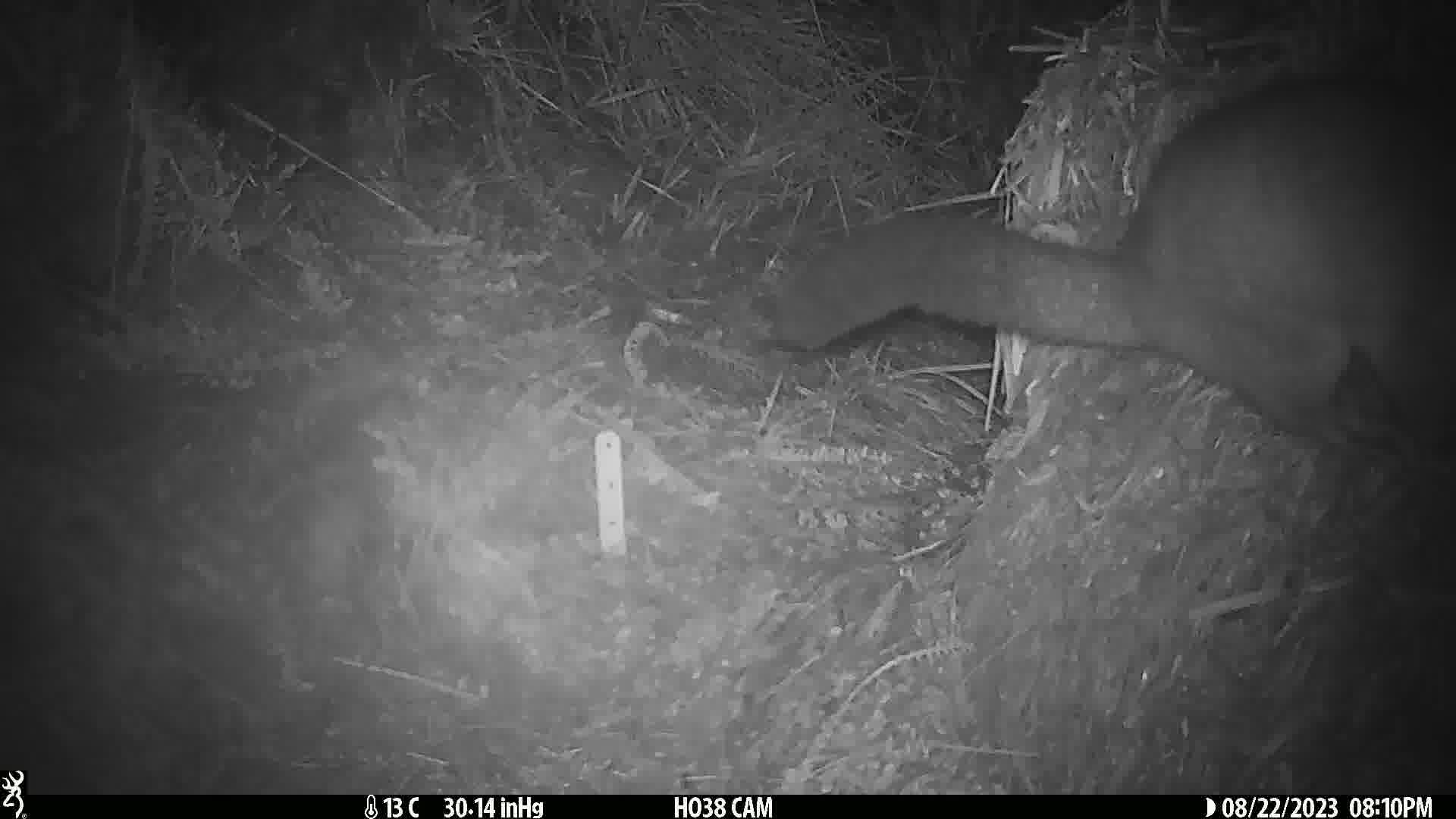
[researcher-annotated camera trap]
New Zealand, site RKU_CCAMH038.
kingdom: Animalia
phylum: Chordata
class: Mammalia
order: Diprotodontia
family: Phalangeridae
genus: Trichosurus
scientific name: Trichosurus vulpecula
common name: common brushtail possum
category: possum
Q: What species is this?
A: Possum (common brushtail possum) (Trichosurus vulpecula).